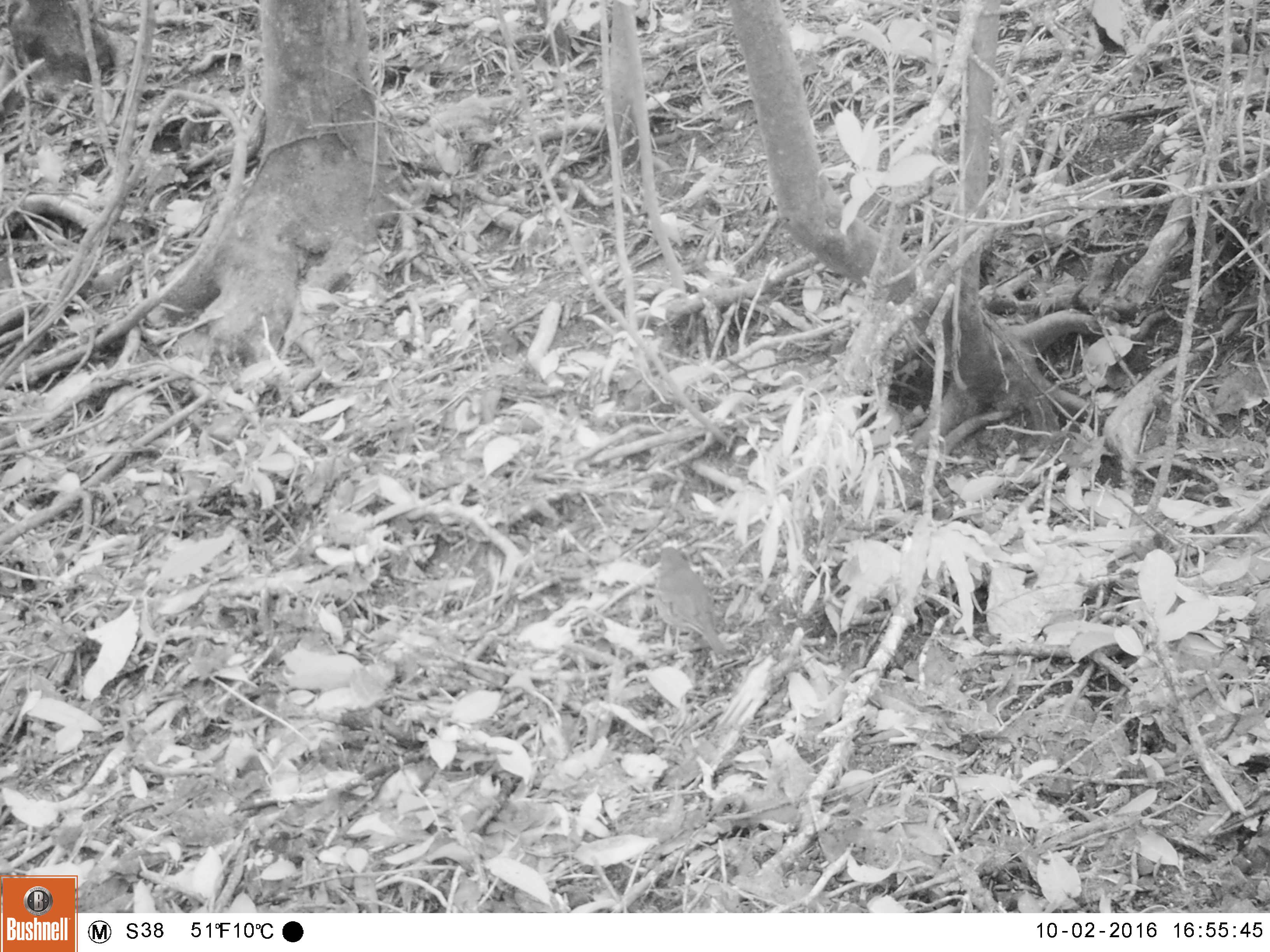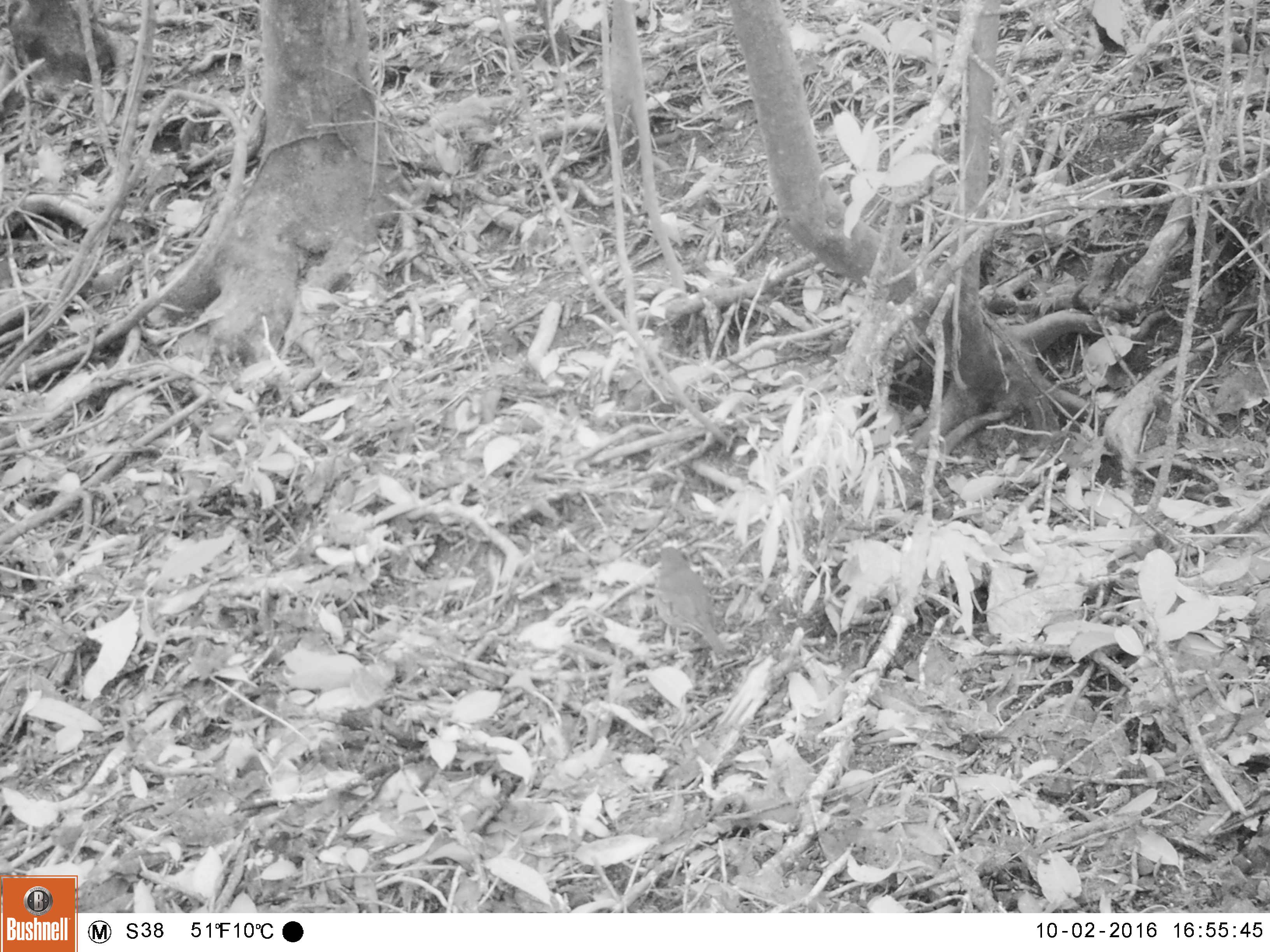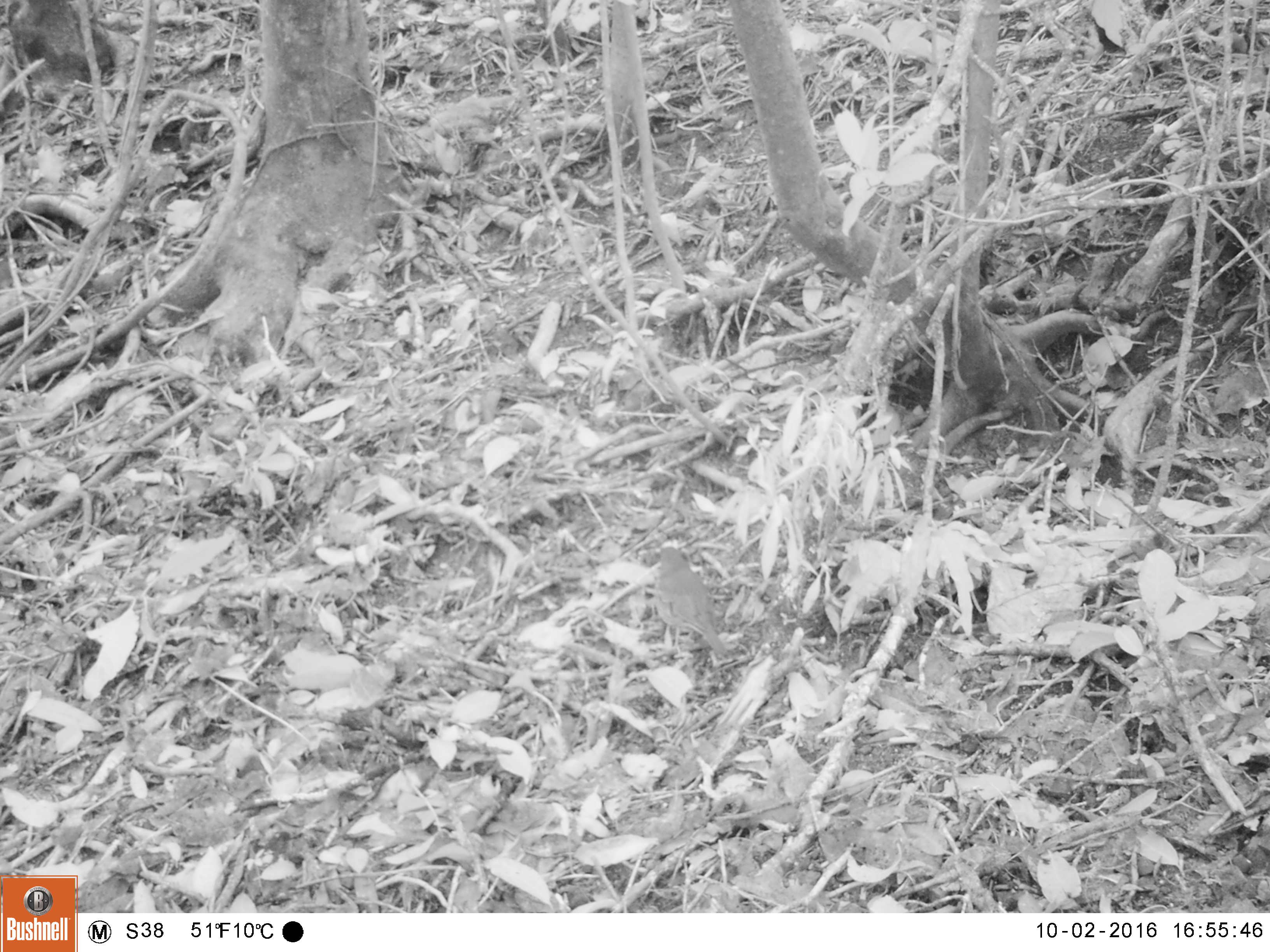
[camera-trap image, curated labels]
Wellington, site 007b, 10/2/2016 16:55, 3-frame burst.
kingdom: Animalia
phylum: Chordata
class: Aves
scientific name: Aves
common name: bird